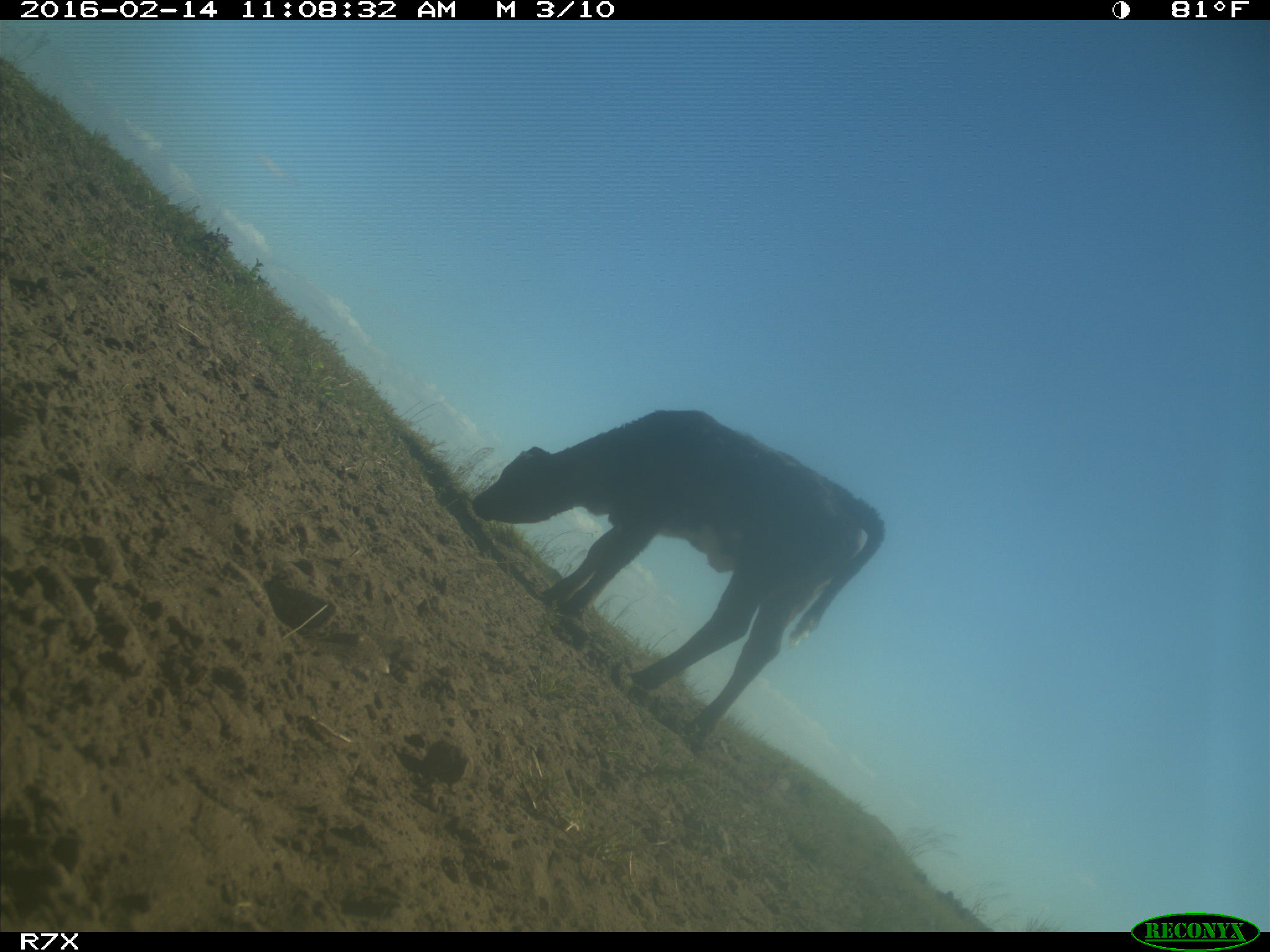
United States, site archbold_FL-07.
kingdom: Animalia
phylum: Chordata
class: Mammalia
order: Artiodactyla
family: Bovidae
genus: Bos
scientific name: Bos taurus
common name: domestic cow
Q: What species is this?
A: Bos taurus (domestic cow).